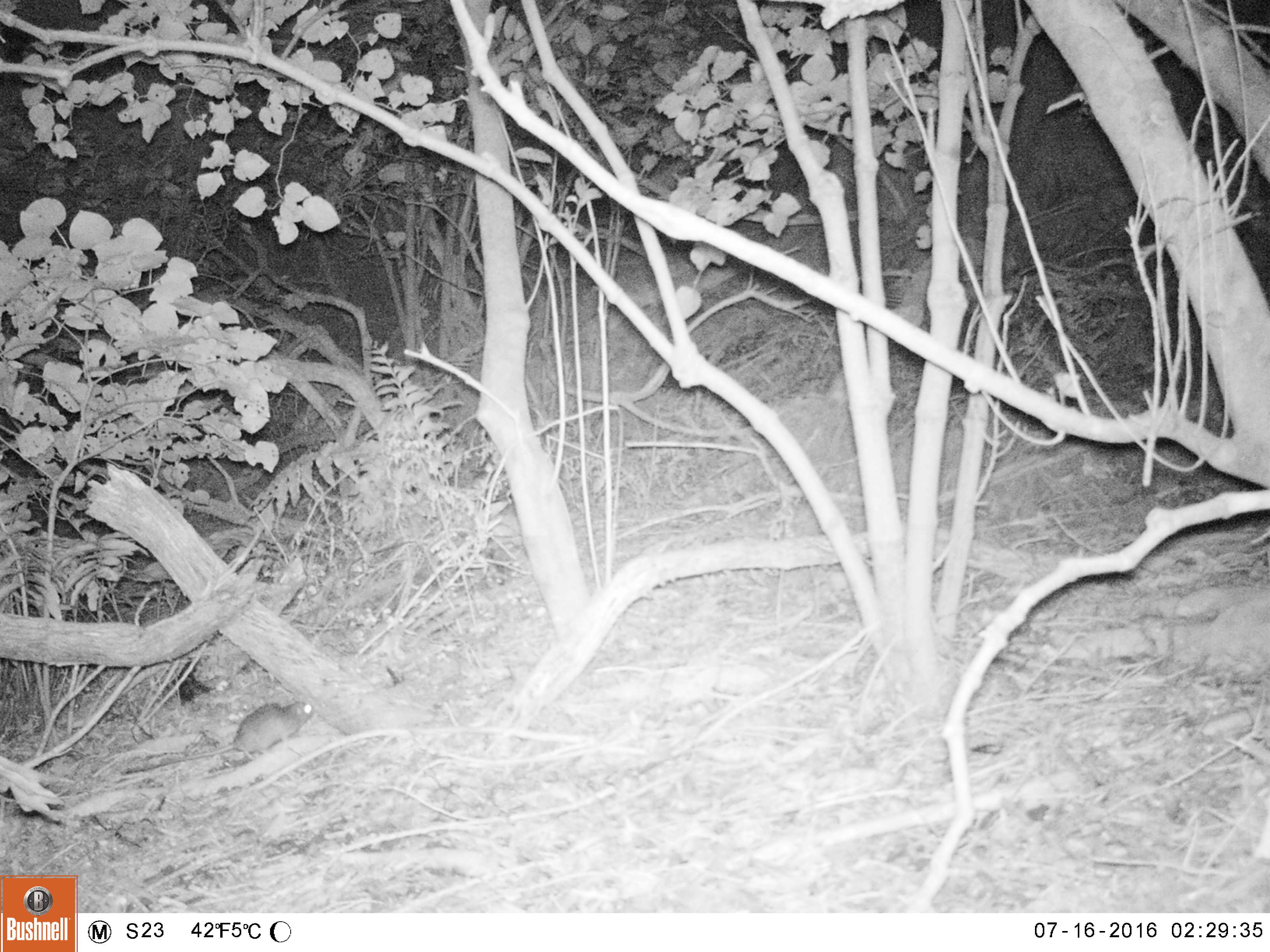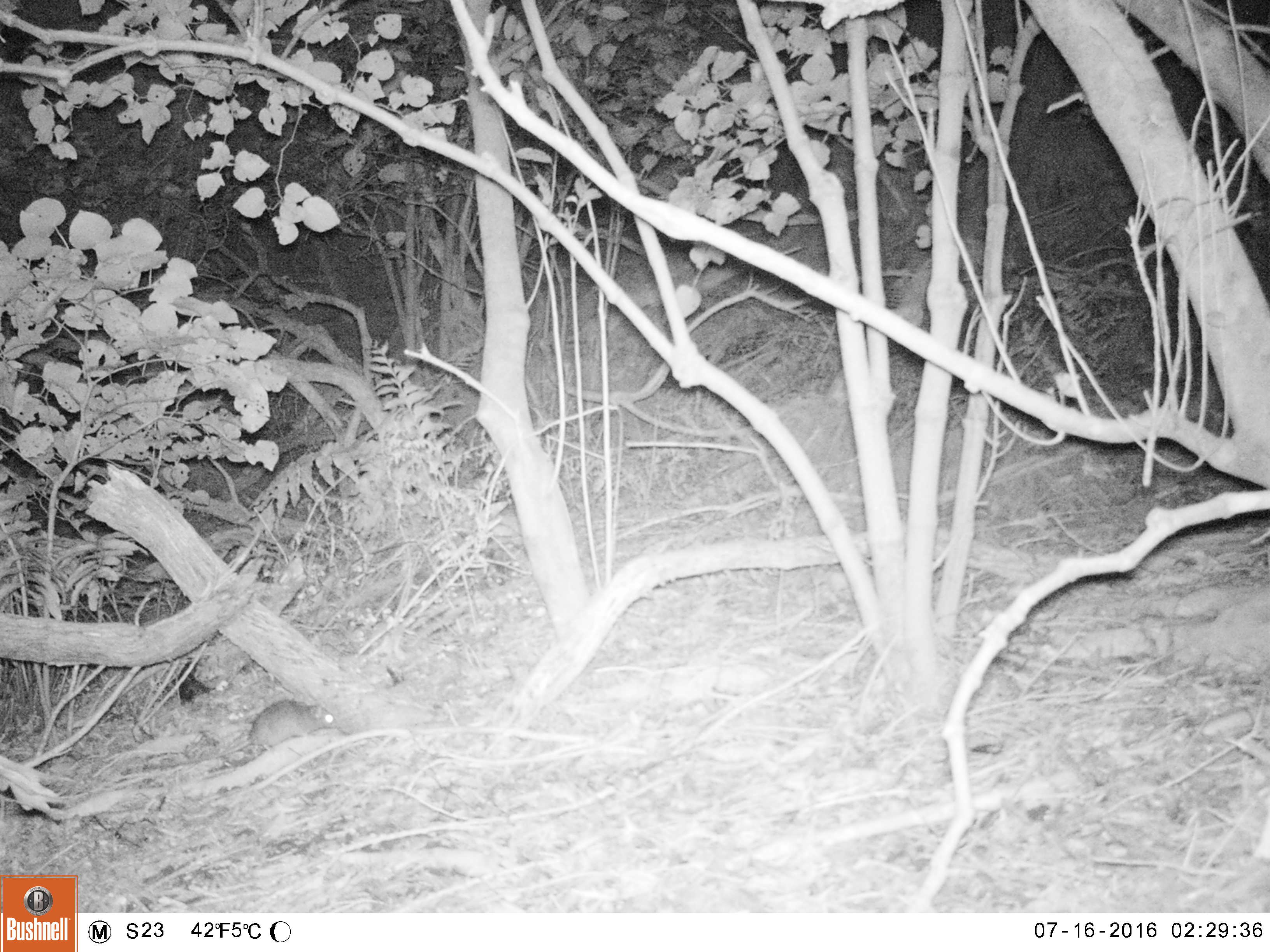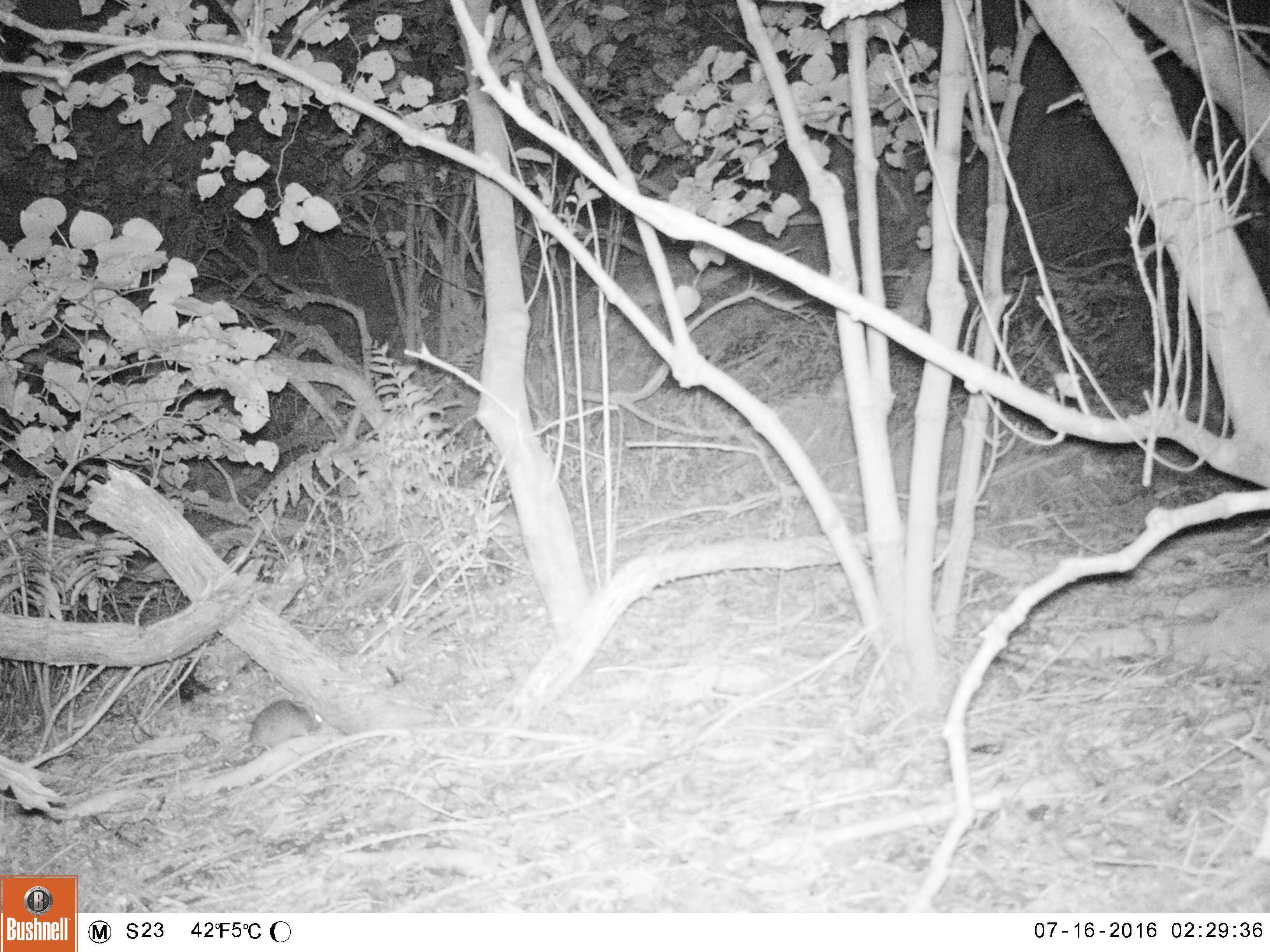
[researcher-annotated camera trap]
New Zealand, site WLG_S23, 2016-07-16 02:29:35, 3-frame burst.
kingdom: Animalia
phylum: Chordata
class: Mammalia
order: Rodentia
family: Muridae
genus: Rattus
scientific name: Rattus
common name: rat